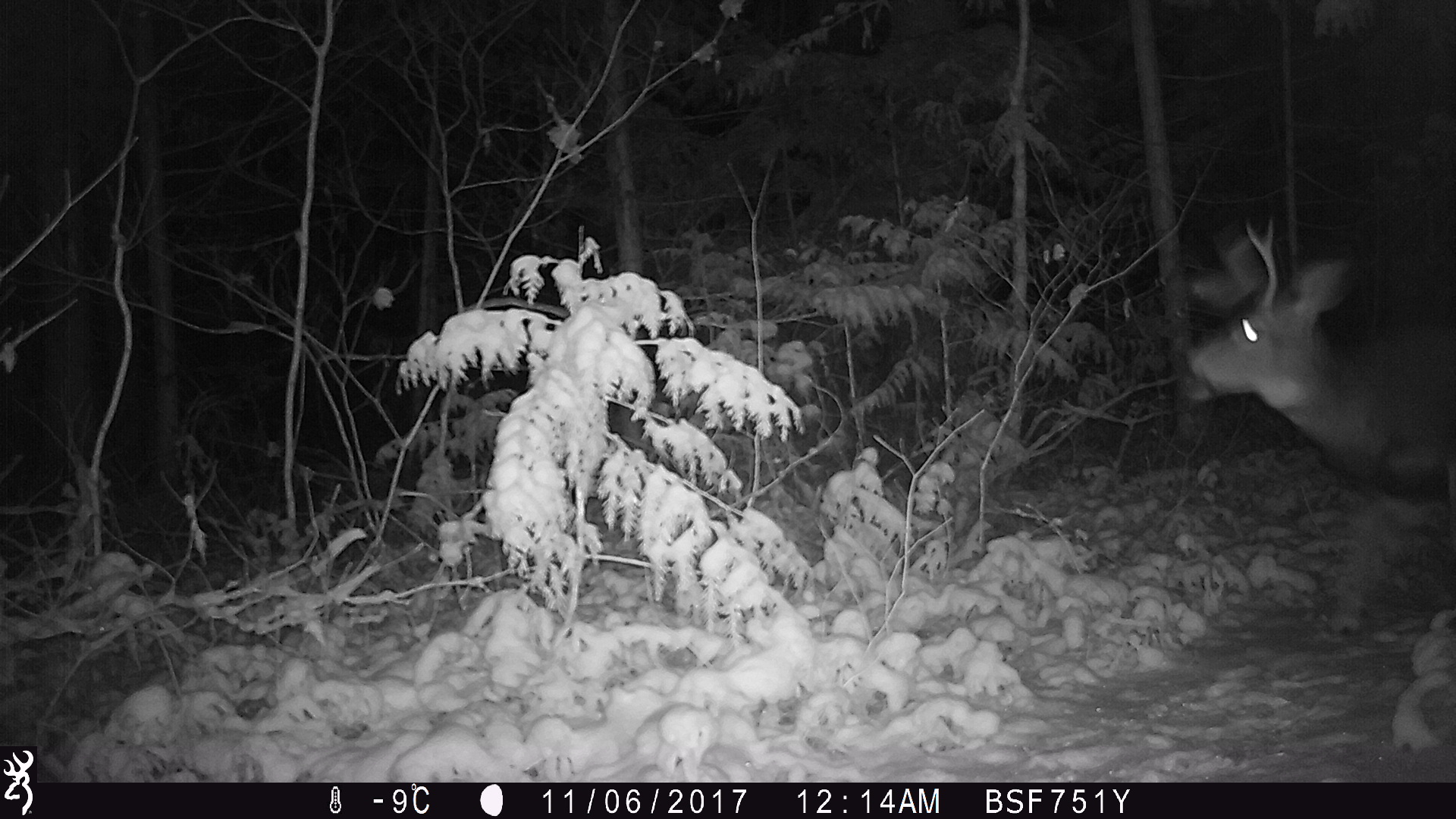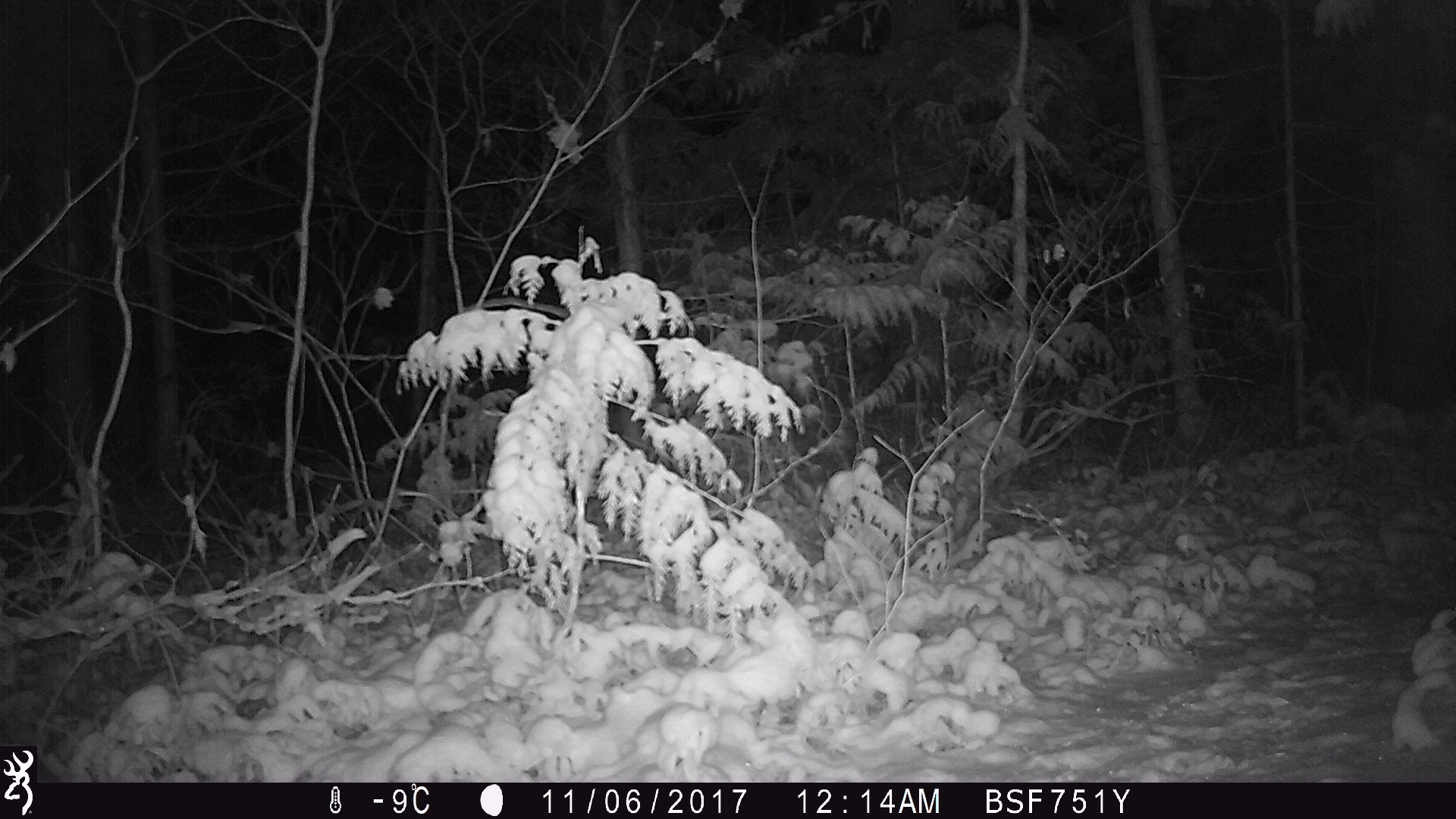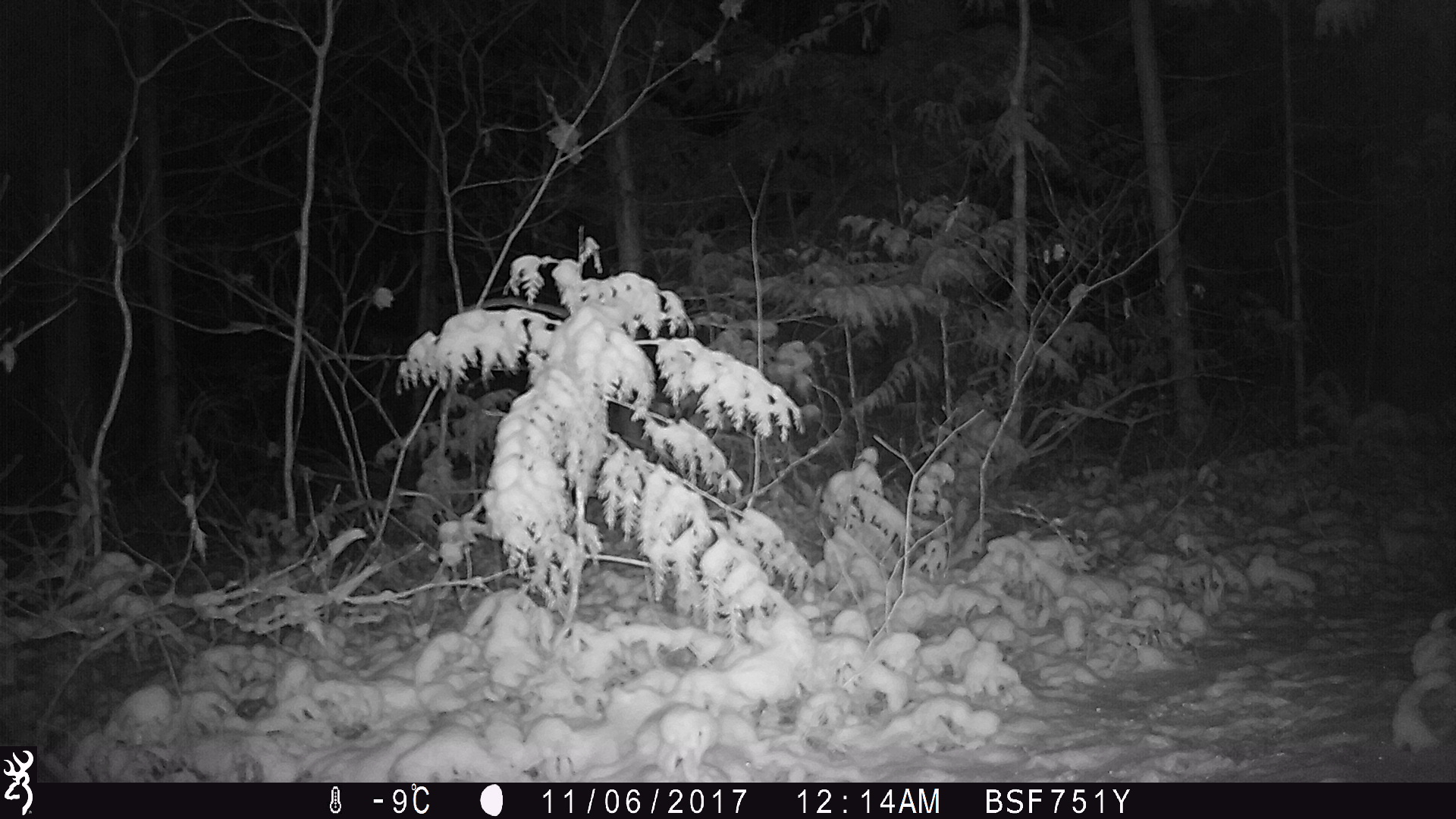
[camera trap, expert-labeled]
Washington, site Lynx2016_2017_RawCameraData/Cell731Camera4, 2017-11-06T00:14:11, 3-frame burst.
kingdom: Animalia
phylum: Chordata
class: Mammalia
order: Artiodactyla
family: Cervidae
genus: Odocoileus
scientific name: Odocoileus hemionus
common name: mule deer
Odocoileus hemionus (mule deer). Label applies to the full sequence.